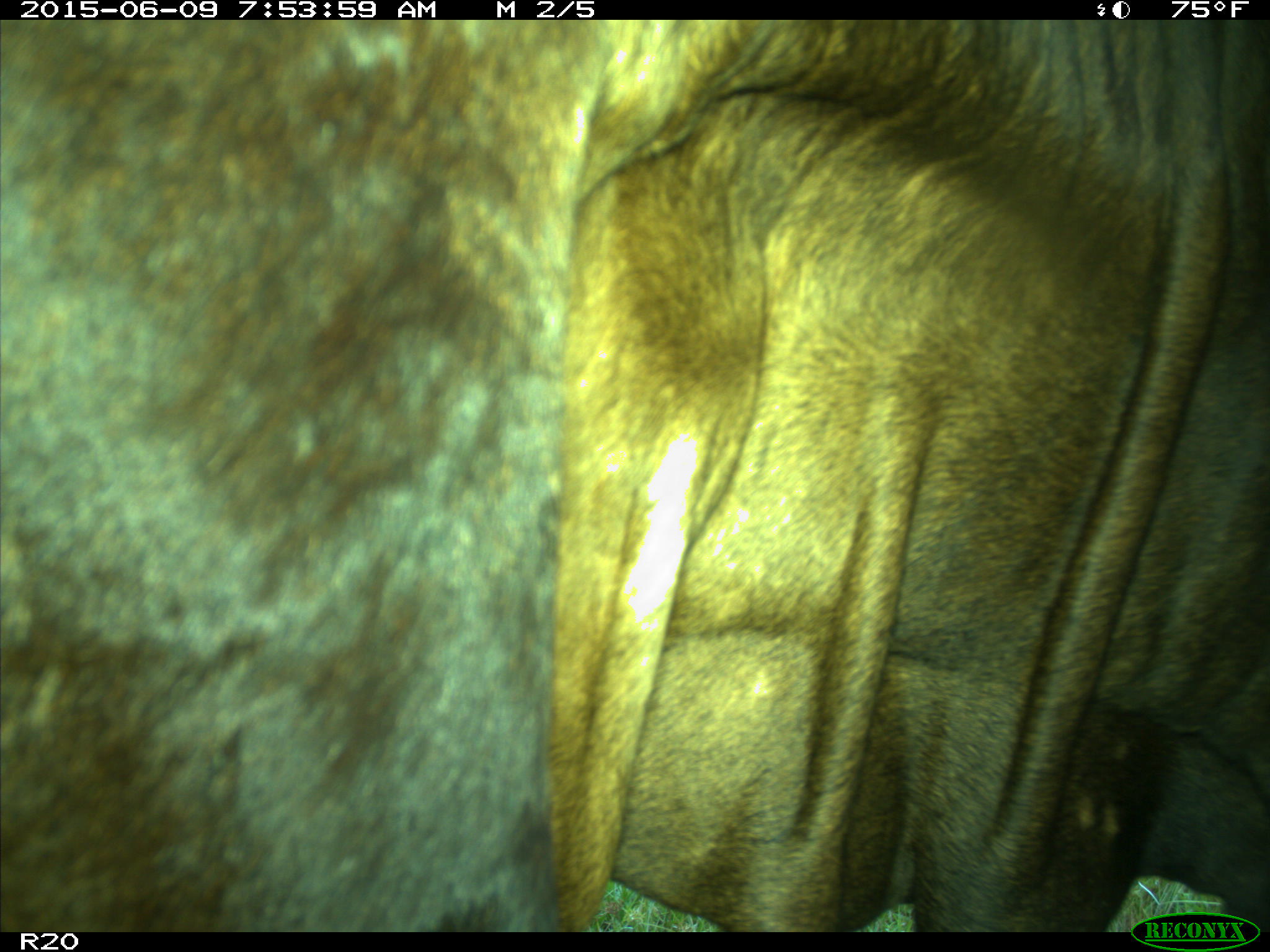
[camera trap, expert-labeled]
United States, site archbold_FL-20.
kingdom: Animalia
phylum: Chordata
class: Mammalia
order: Artiodactyla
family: Bovidae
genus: Bos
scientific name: Bos taurus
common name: domestic cow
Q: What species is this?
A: Bos taurus (domestic cow).